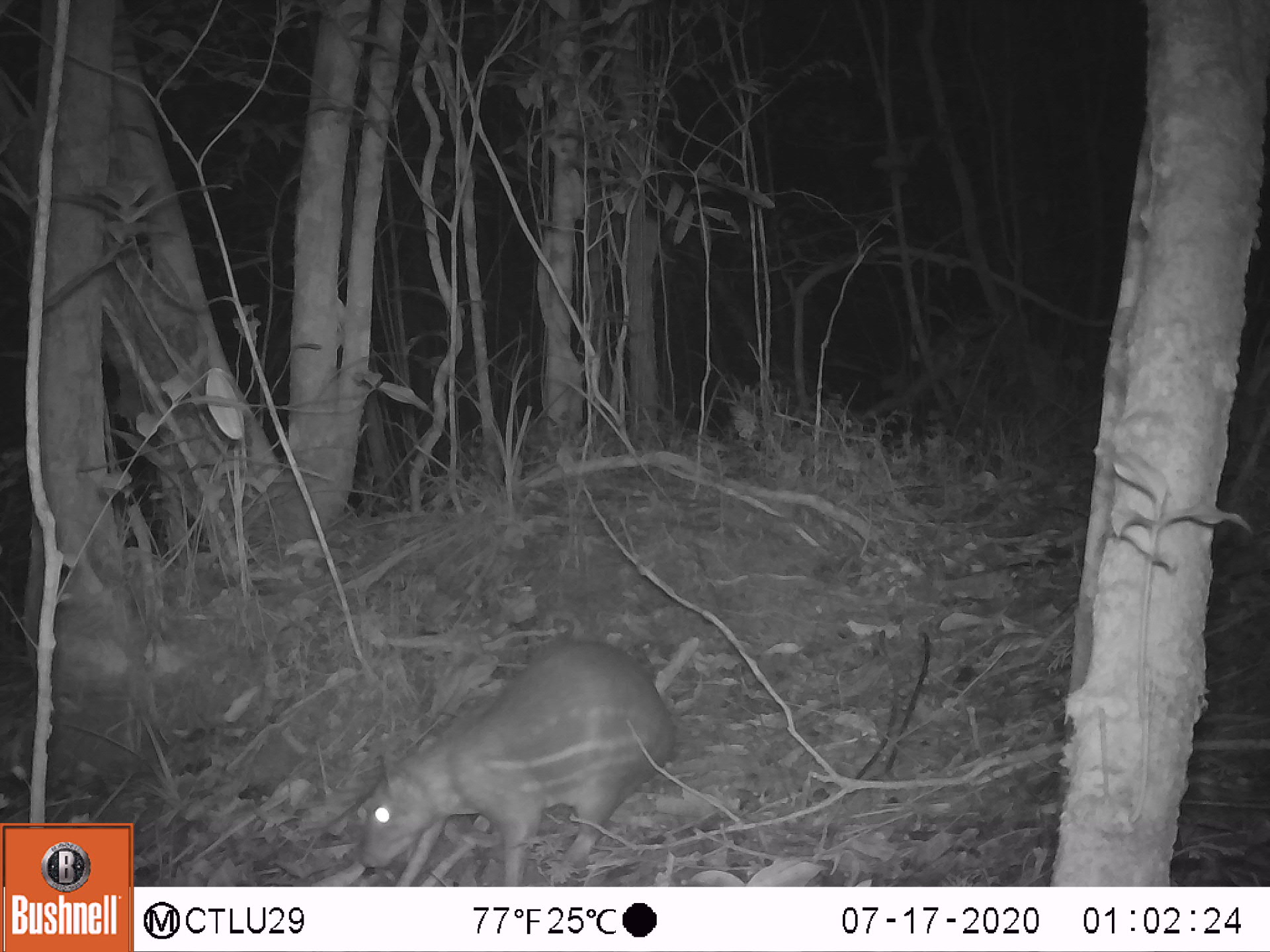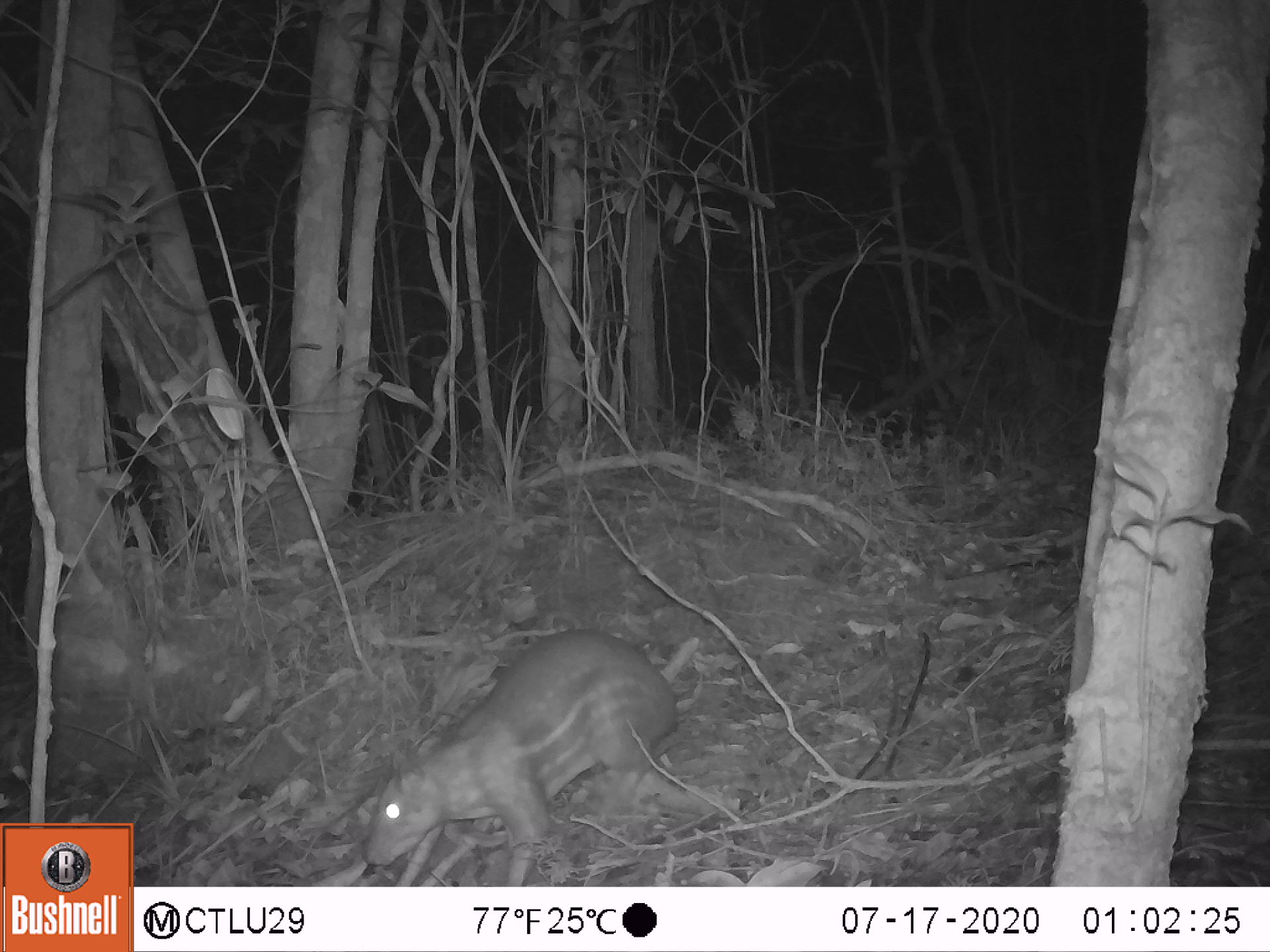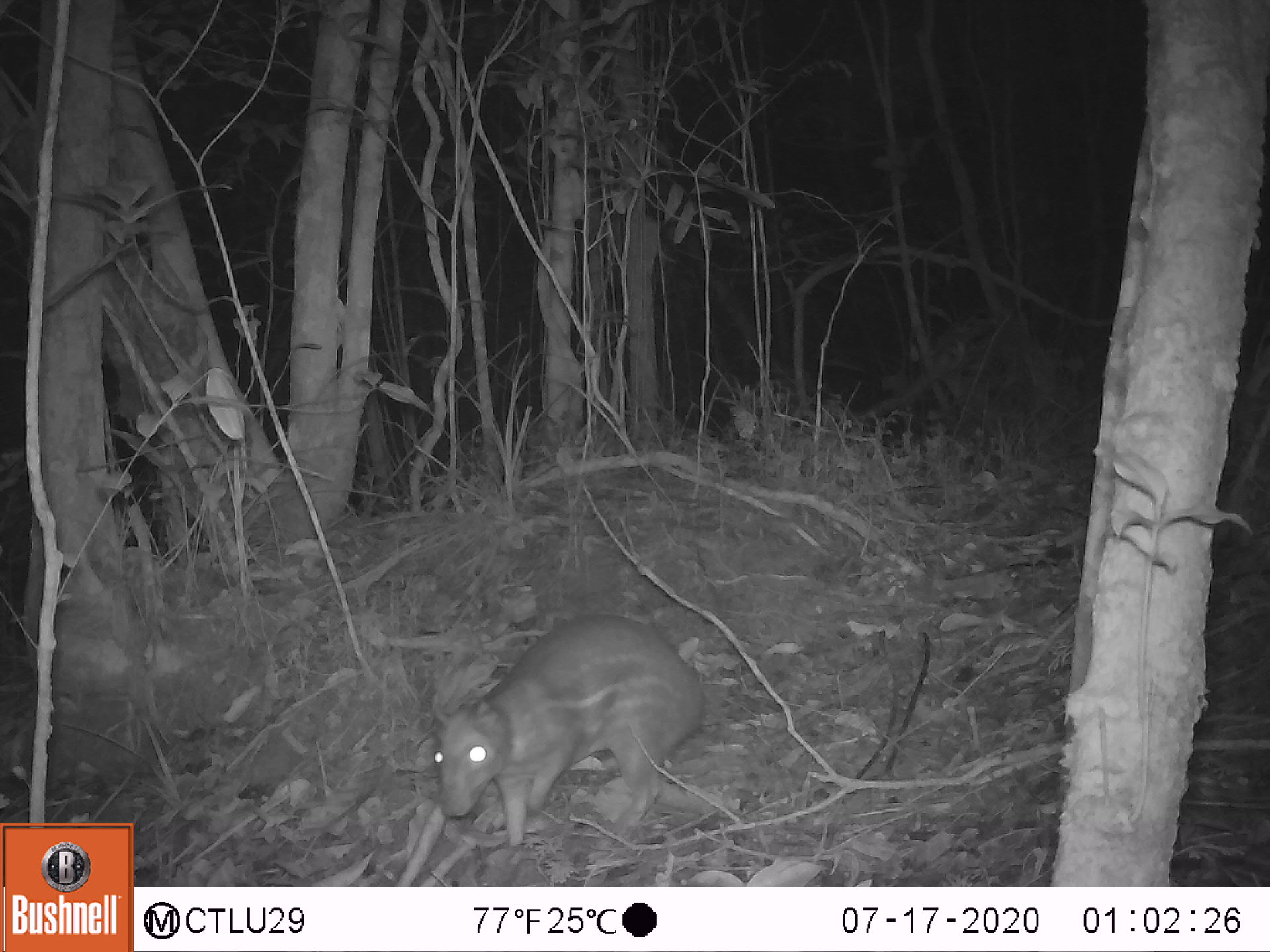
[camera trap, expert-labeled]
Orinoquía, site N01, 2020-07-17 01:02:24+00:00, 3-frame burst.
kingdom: Animalia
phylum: Chordata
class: Mammalia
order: Rodentia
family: Cuniculidae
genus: Cuniculus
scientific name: Cuniculus paca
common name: spotted paca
Spotted paca (Cuniculus paca).